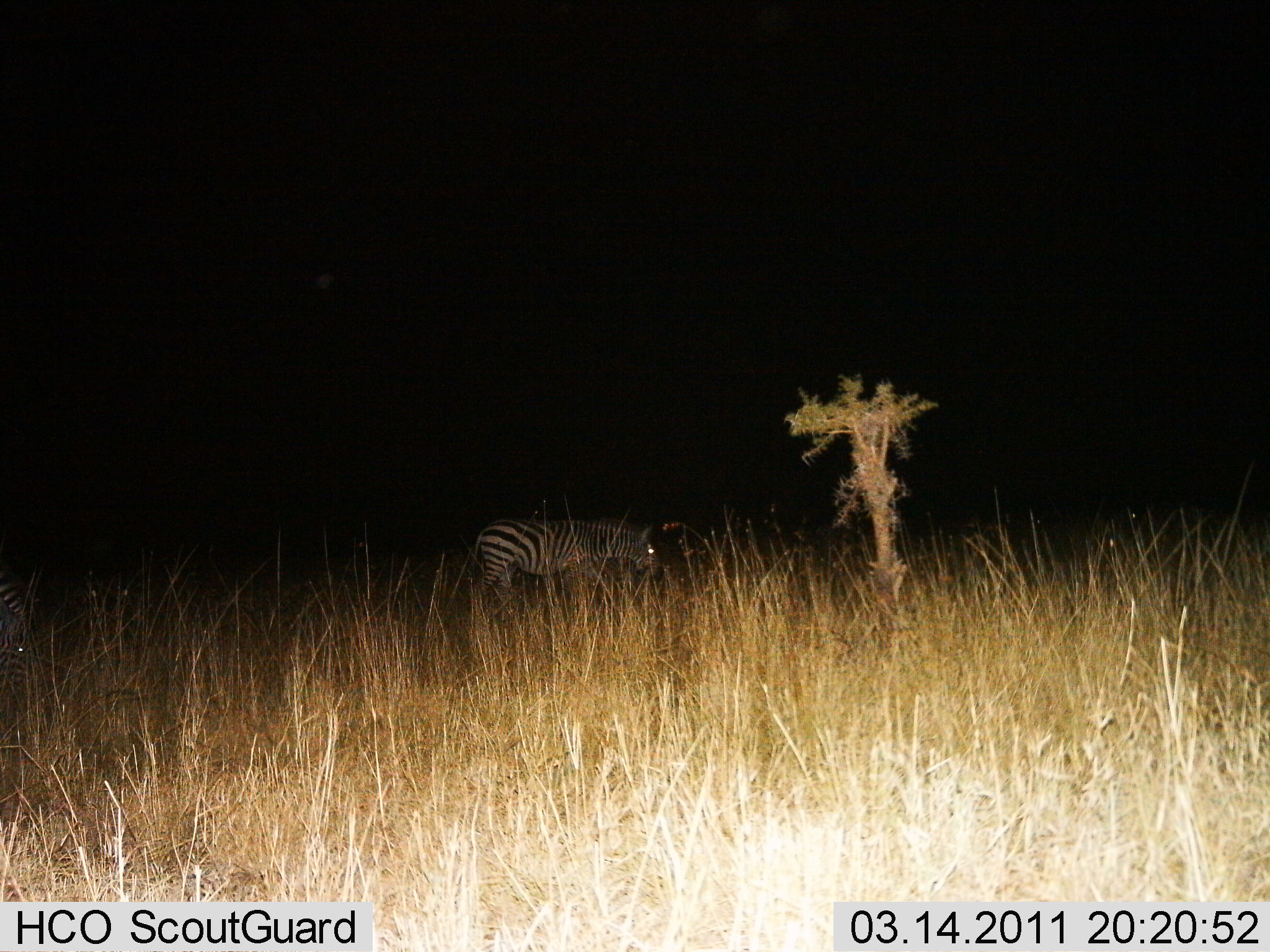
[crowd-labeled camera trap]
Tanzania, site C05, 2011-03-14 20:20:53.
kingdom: Animalia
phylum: Chordata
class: Mammalia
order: Perissodactyla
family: Equidae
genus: Equus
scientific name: Equus quagga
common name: plains zebra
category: zebra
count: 1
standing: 50%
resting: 7%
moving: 21%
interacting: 0%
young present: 0%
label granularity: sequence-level